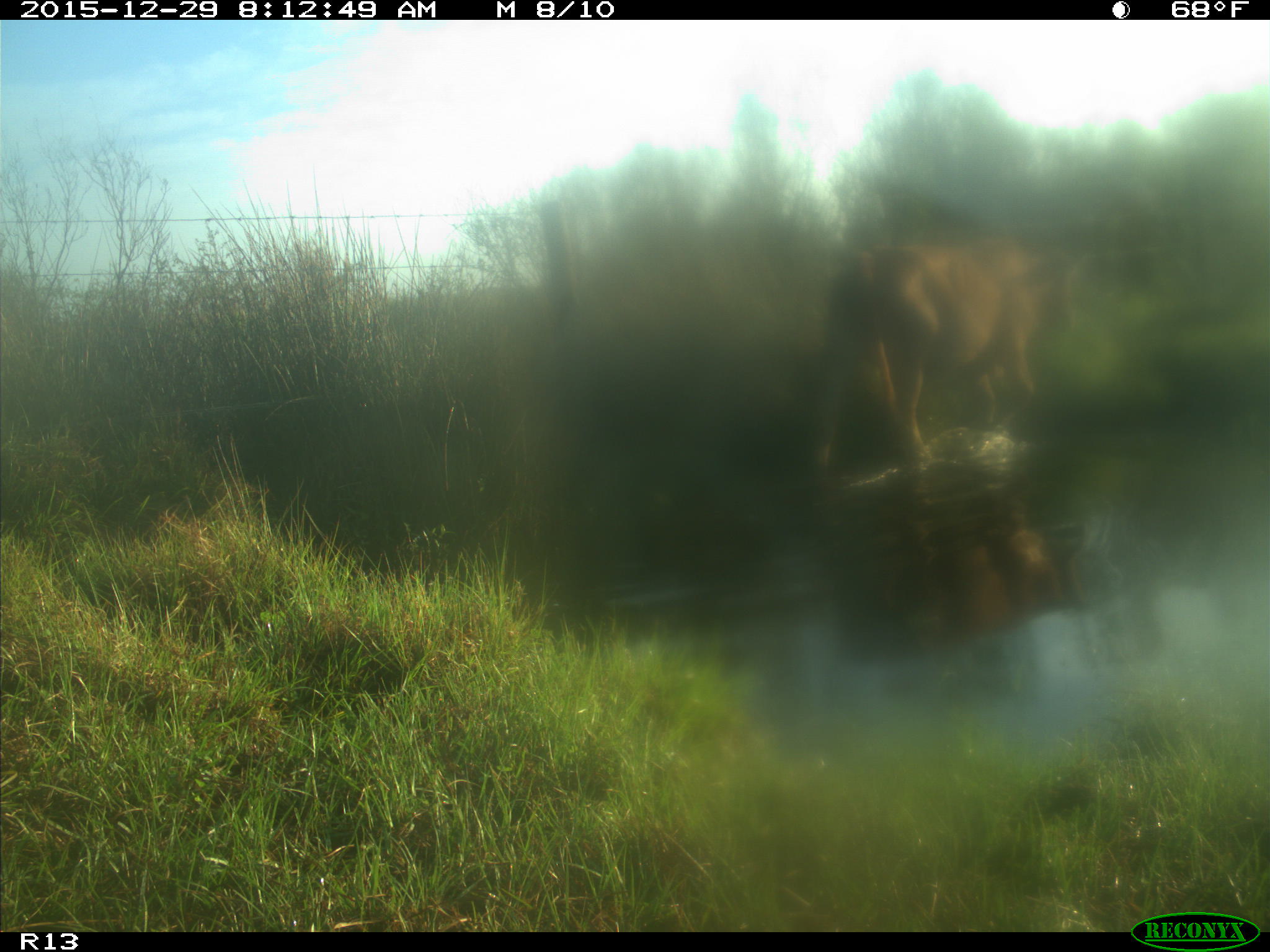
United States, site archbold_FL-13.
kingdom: Animalia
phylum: Chordata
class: Mammalia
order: Artiodactyla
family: Bovidae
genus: Bos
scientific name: Bos taurus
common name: domestic cow